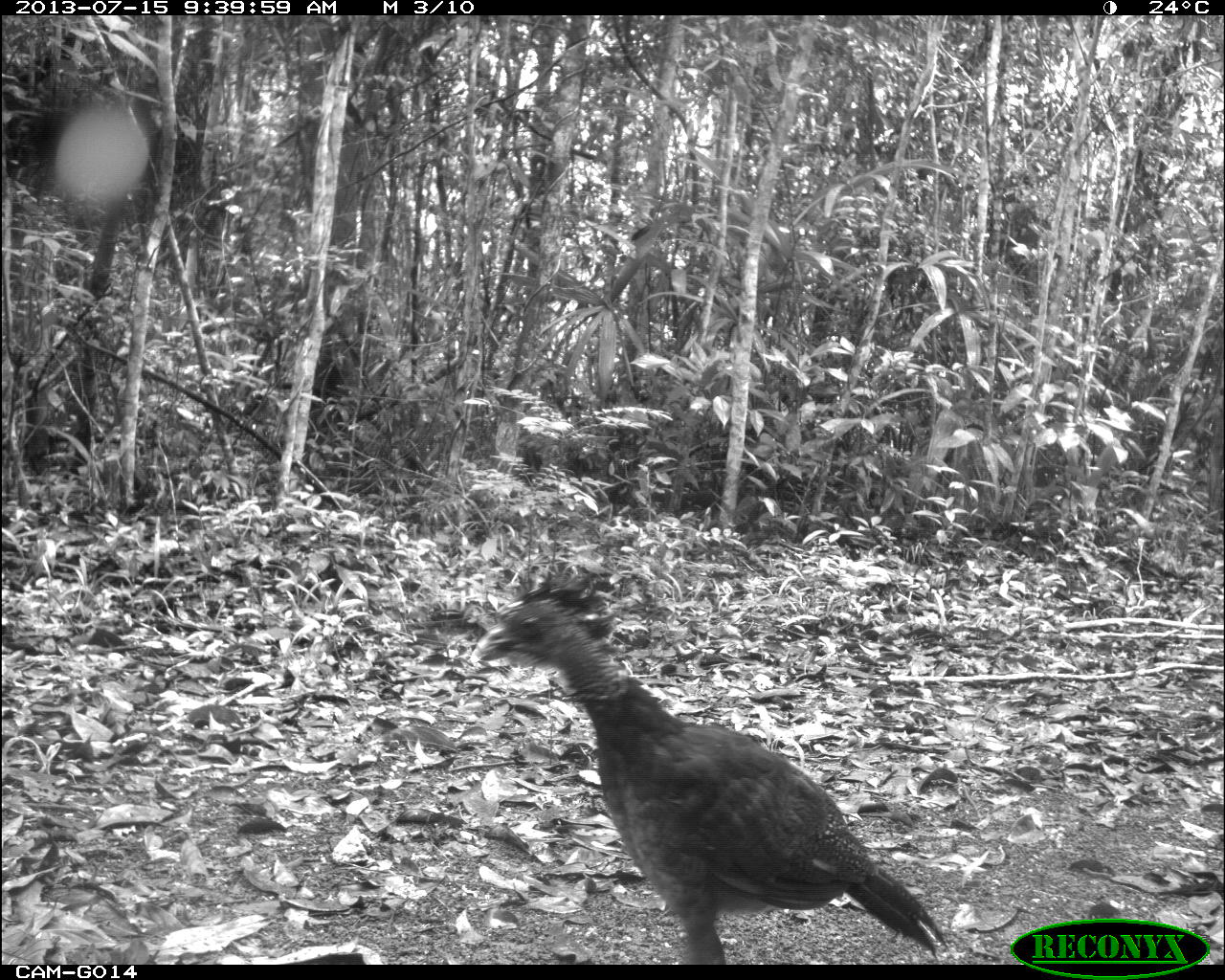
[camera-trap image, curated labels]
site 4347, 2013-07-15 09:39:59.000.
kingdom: Animalia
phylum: Chordata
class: Aves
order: Galliformes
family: Cracidae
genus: Crax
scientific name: Crax rubra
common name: great curassow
Crax rubra (great curassow), count 2.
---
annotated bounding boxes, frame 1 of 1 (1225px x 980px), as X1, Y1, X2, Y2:
crax rubra: 470, 565, 948, 964